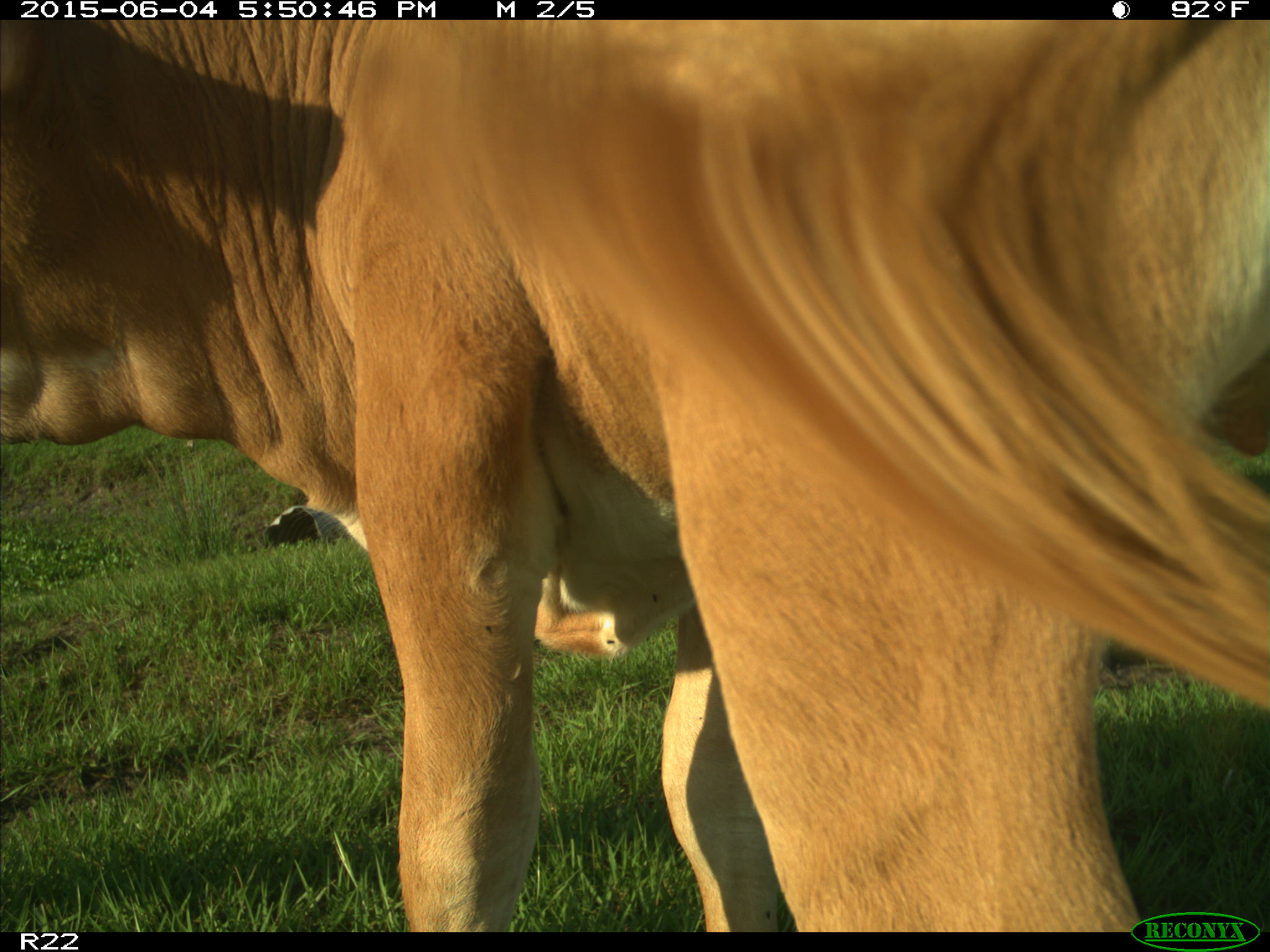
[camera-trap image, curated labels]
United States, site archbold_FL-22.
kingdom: Animalia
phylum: Chordata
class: Mammalia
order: Artiodactyla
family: Bovidae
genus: Bos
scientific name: Bos taurus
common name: domestic cow